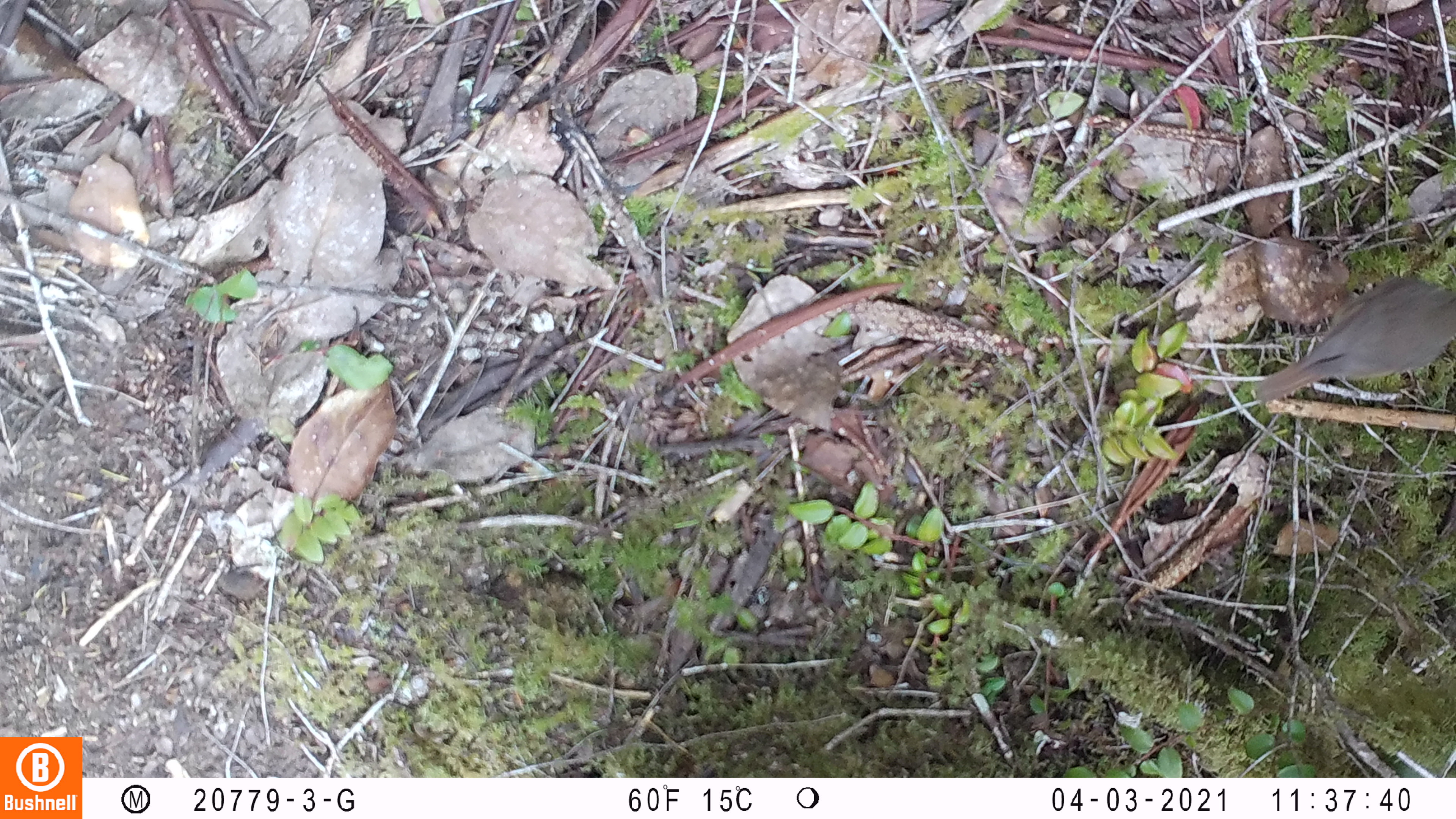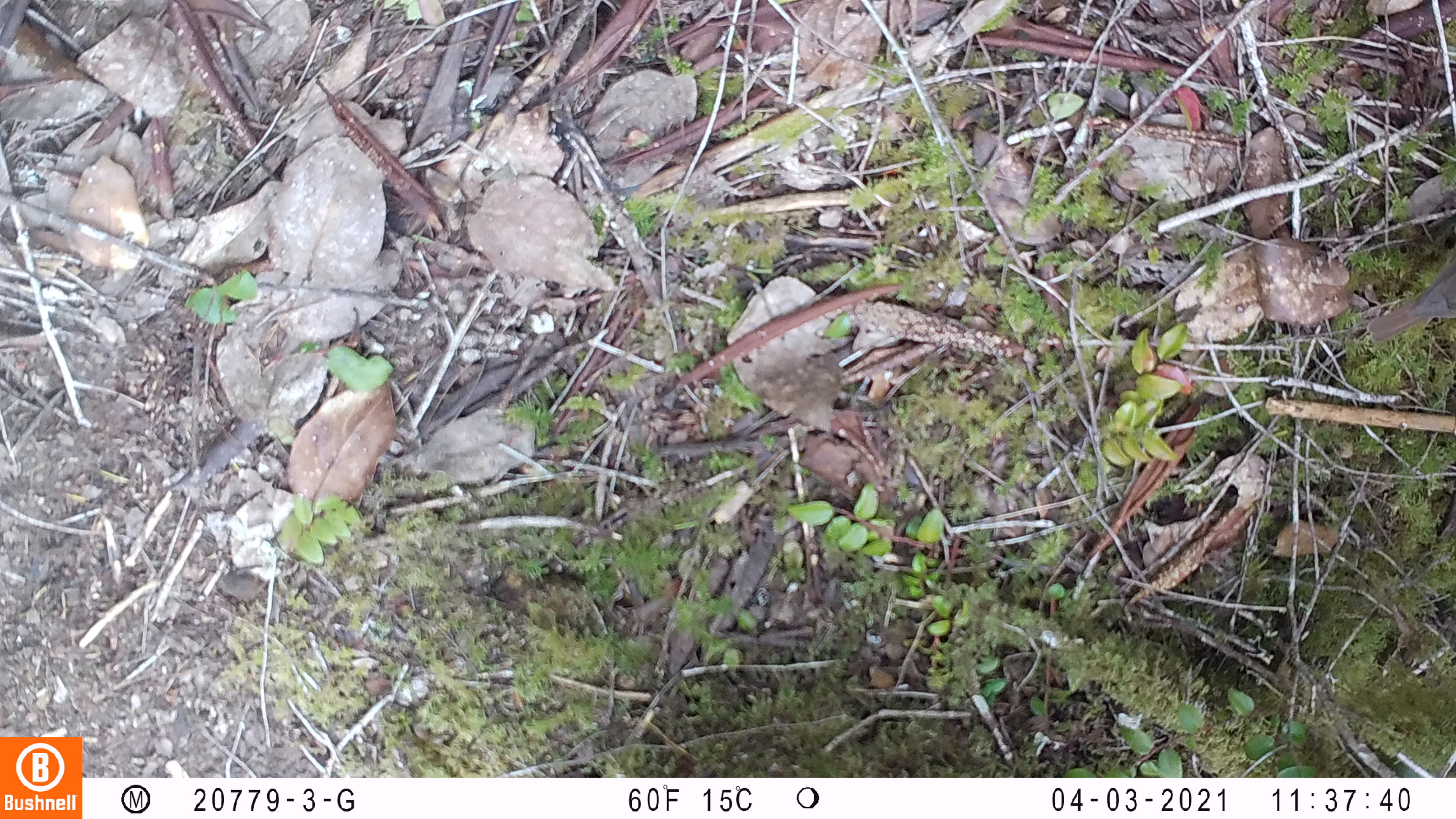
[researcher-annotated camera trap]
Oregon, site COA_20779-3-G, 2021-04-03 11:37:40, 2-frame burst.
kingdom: Animalia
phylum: Chordata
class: Aves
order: Passeriformes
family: Turdidae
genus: Catharus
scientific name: Catharus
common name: brown thrushes and nightingale-thrushes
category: catharus species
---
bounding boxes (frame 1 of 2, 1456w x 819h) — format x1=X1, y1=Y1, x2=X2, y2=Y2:
catharus species: x1=1249, y1=256, x2=1455, y2=437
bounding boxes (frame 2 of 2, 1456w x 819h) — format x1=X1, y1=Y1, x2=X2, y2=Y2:
catharus species: x1=1352, y1=239, x2=1455, y2=364